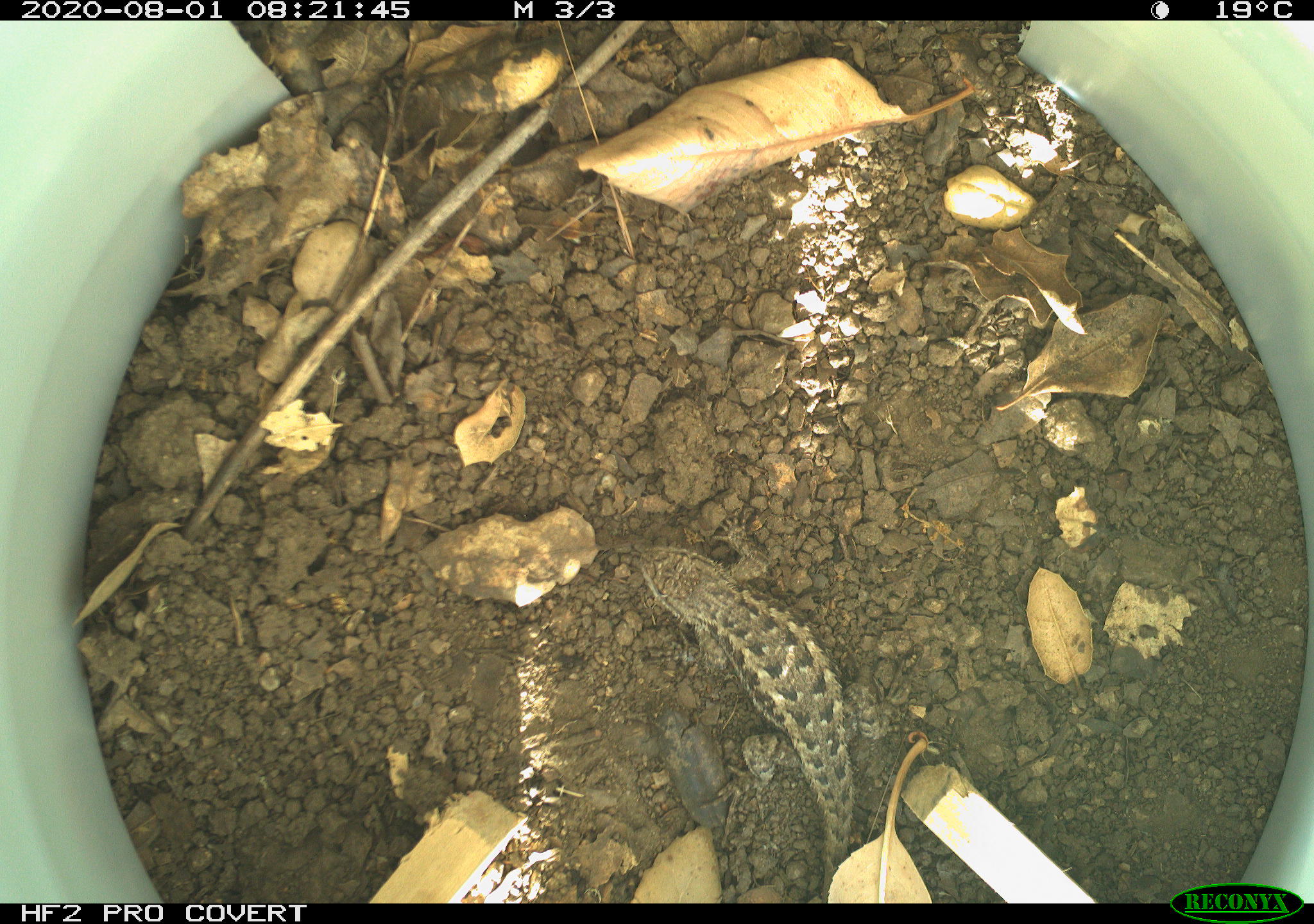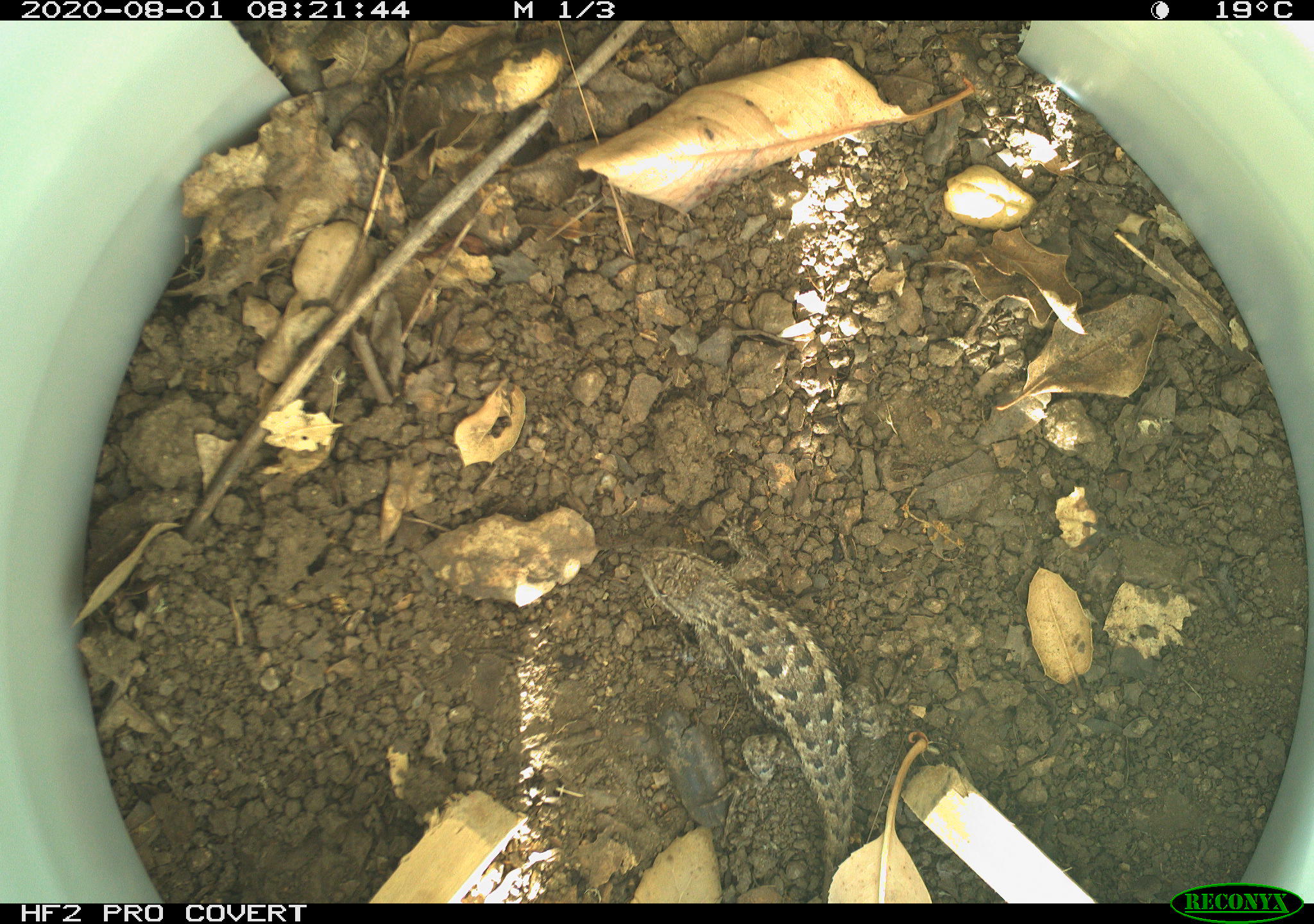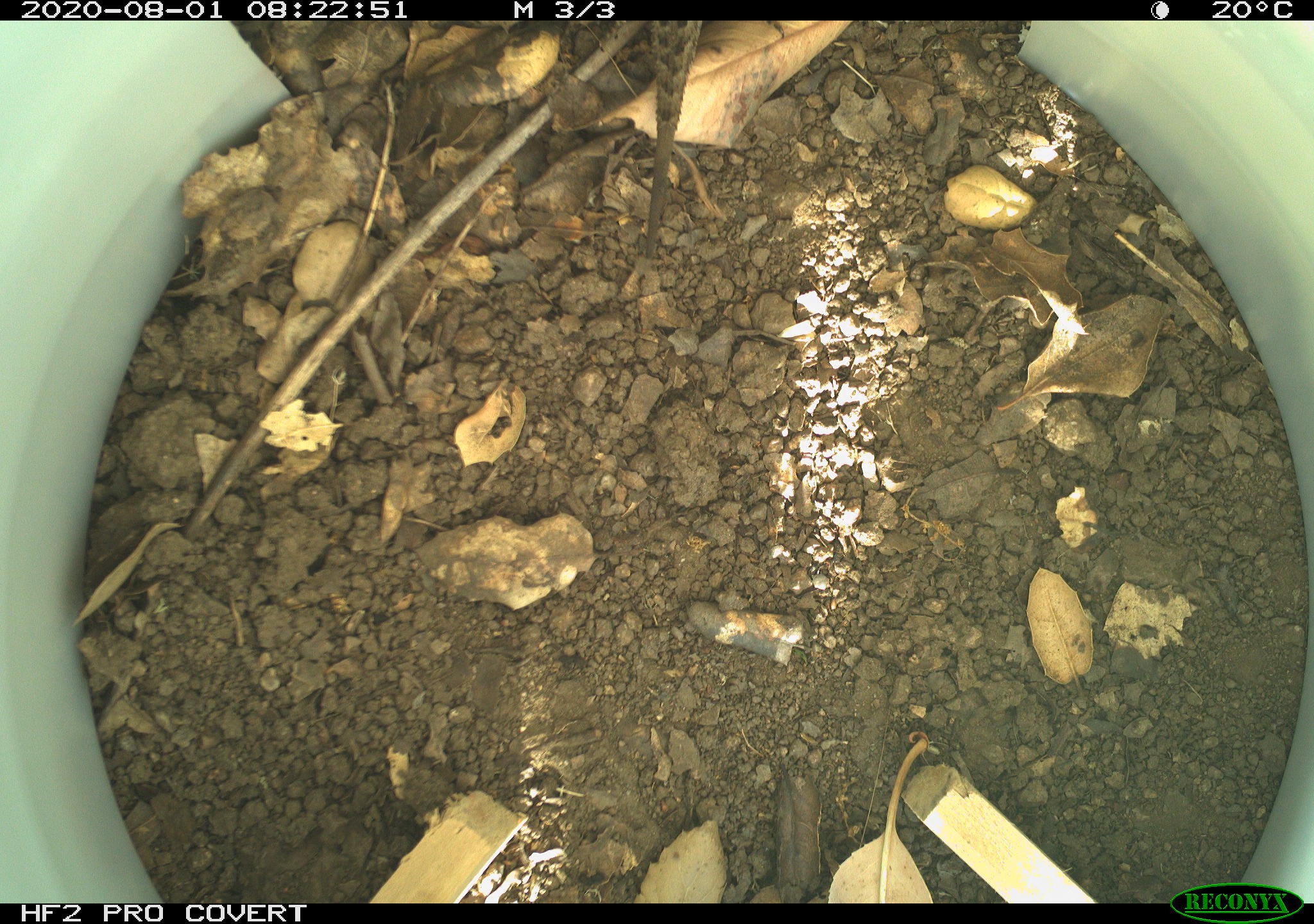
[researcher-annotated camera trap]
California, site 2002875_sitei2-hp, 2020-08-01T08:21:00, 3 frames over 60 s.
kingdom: Animalia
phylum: Chordata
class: Reptilia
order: Squamata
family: Phrynosomatidae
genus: Sceloporus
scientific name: Sceloporus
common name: spiny lizards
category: sceloporus species